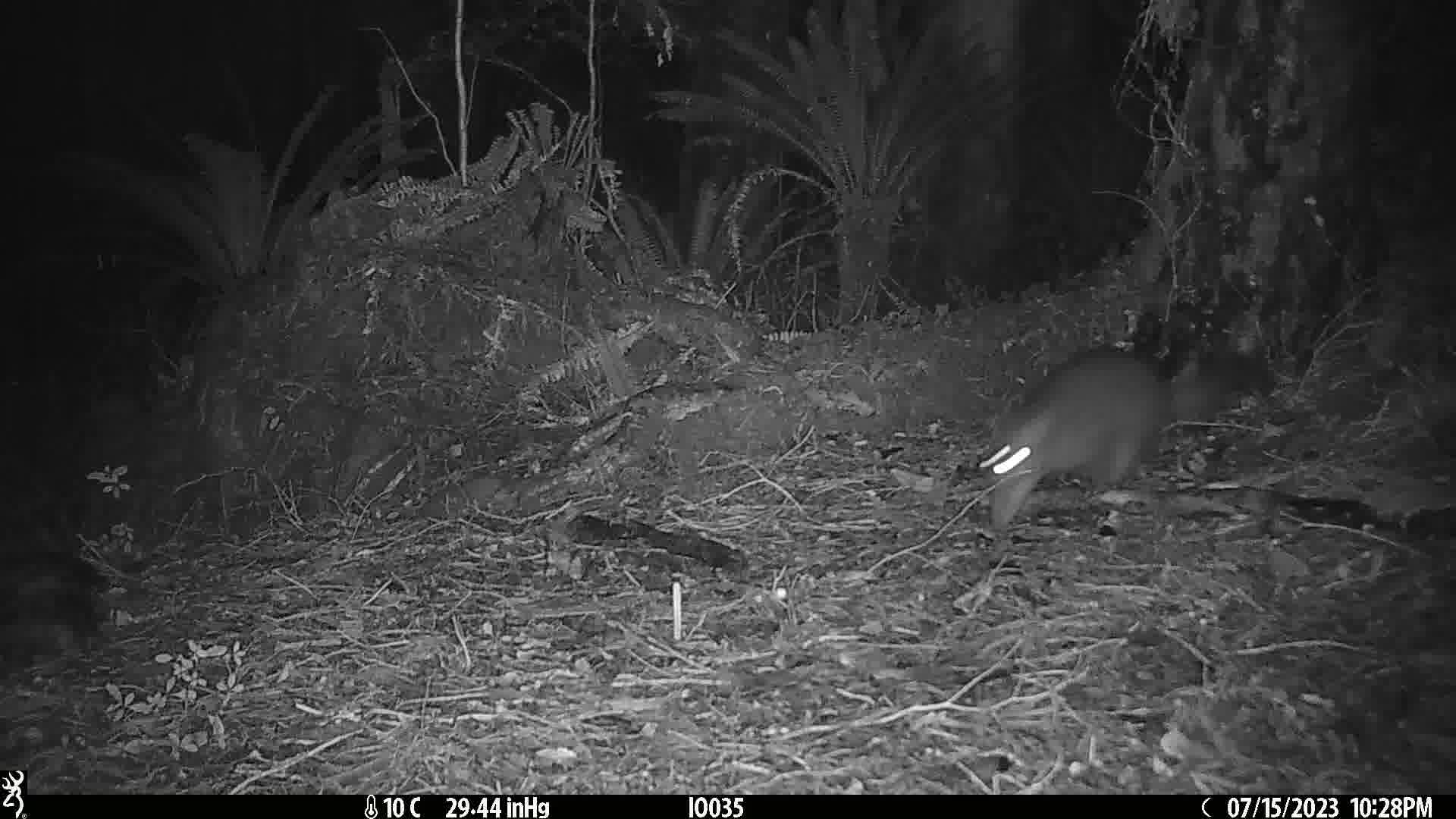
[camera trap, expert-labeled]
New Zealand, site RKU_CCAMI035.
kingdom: Animalia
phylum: Chordata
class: Mammalia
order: Diprotodontia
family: Phalangeridae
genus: Trichosurus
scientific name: Trichosurus vulpecula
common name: common brushtail possum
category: possum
Possum (common brushtail possum) (Trichosurus vulpecula).